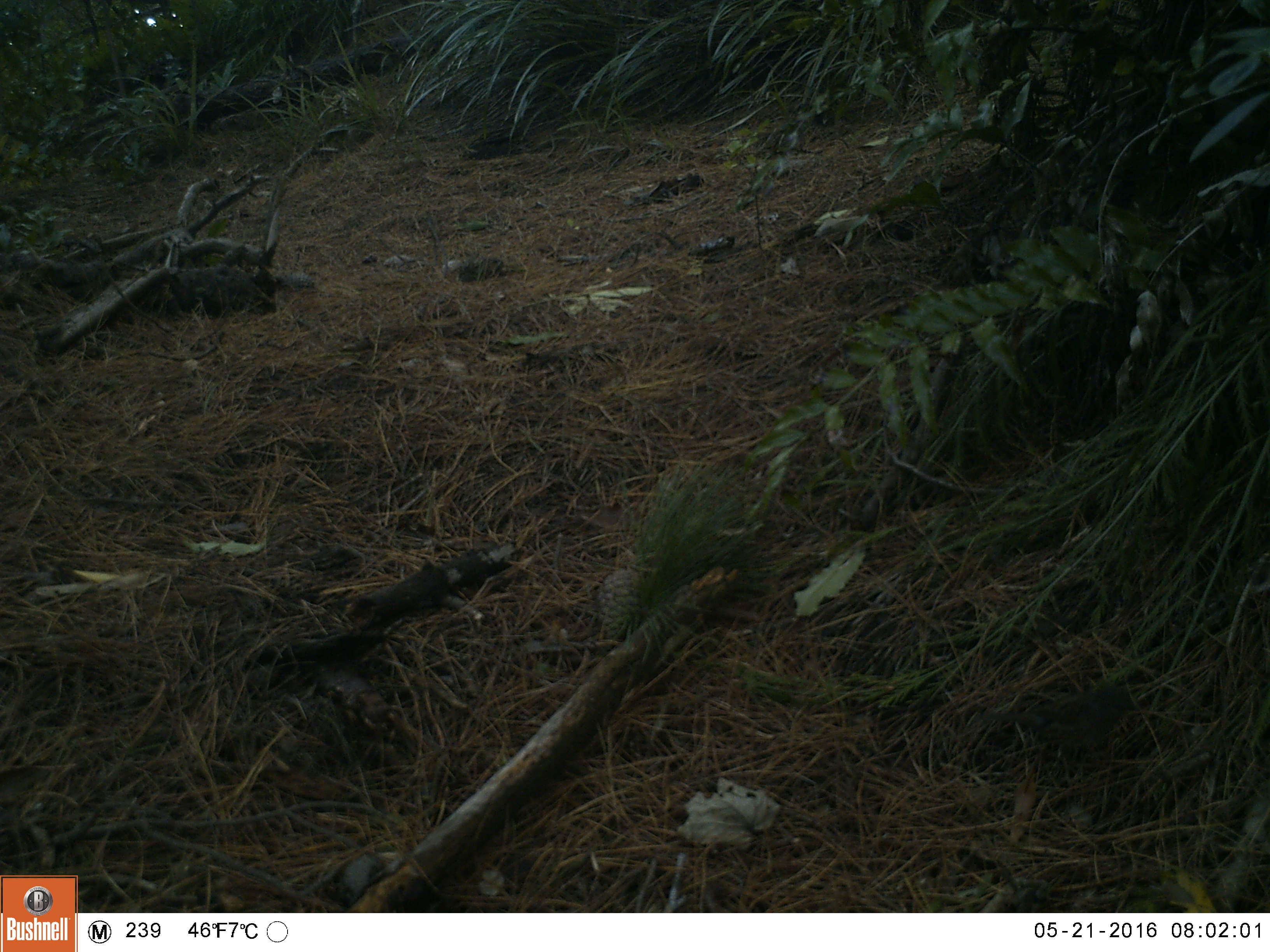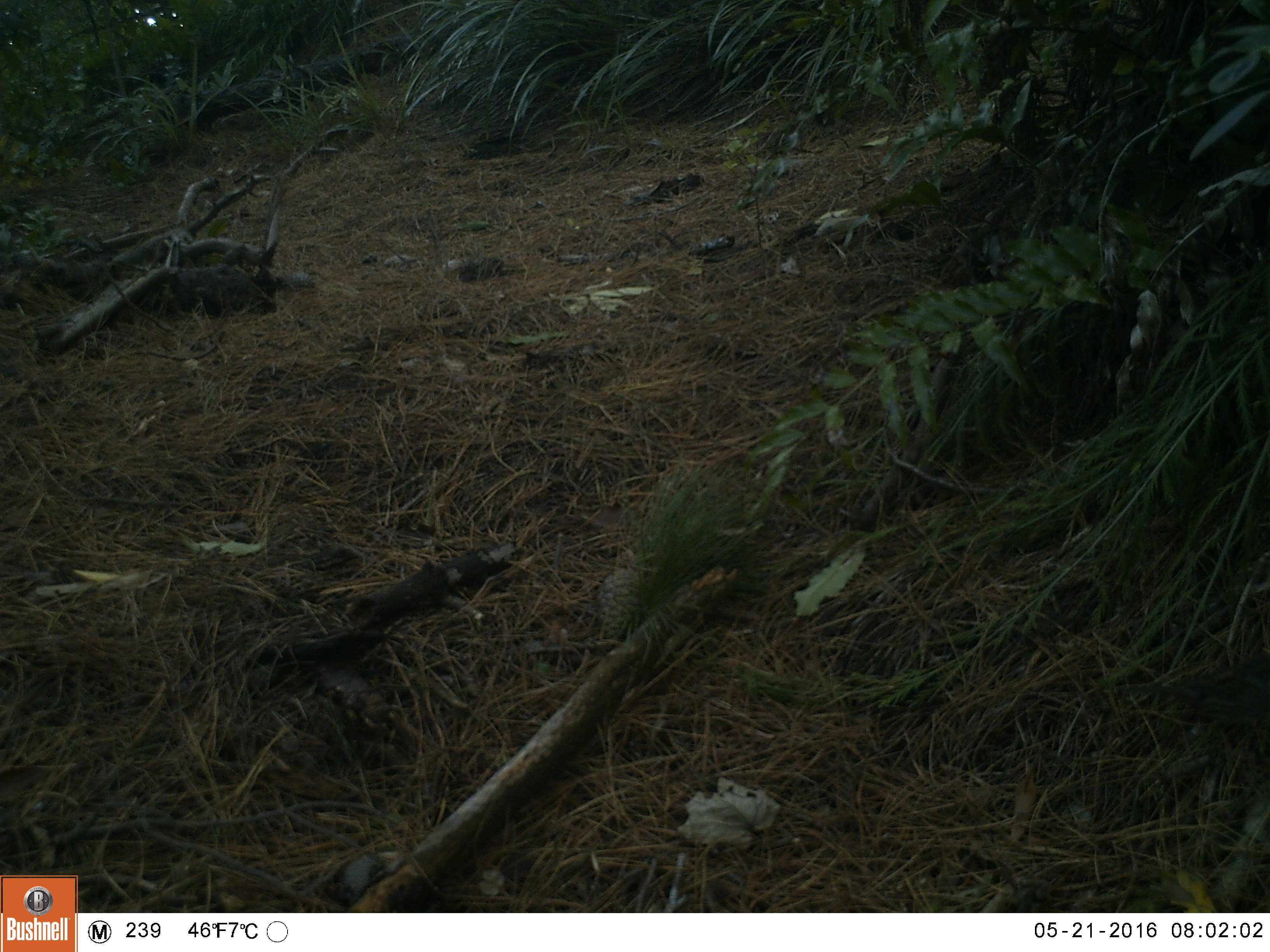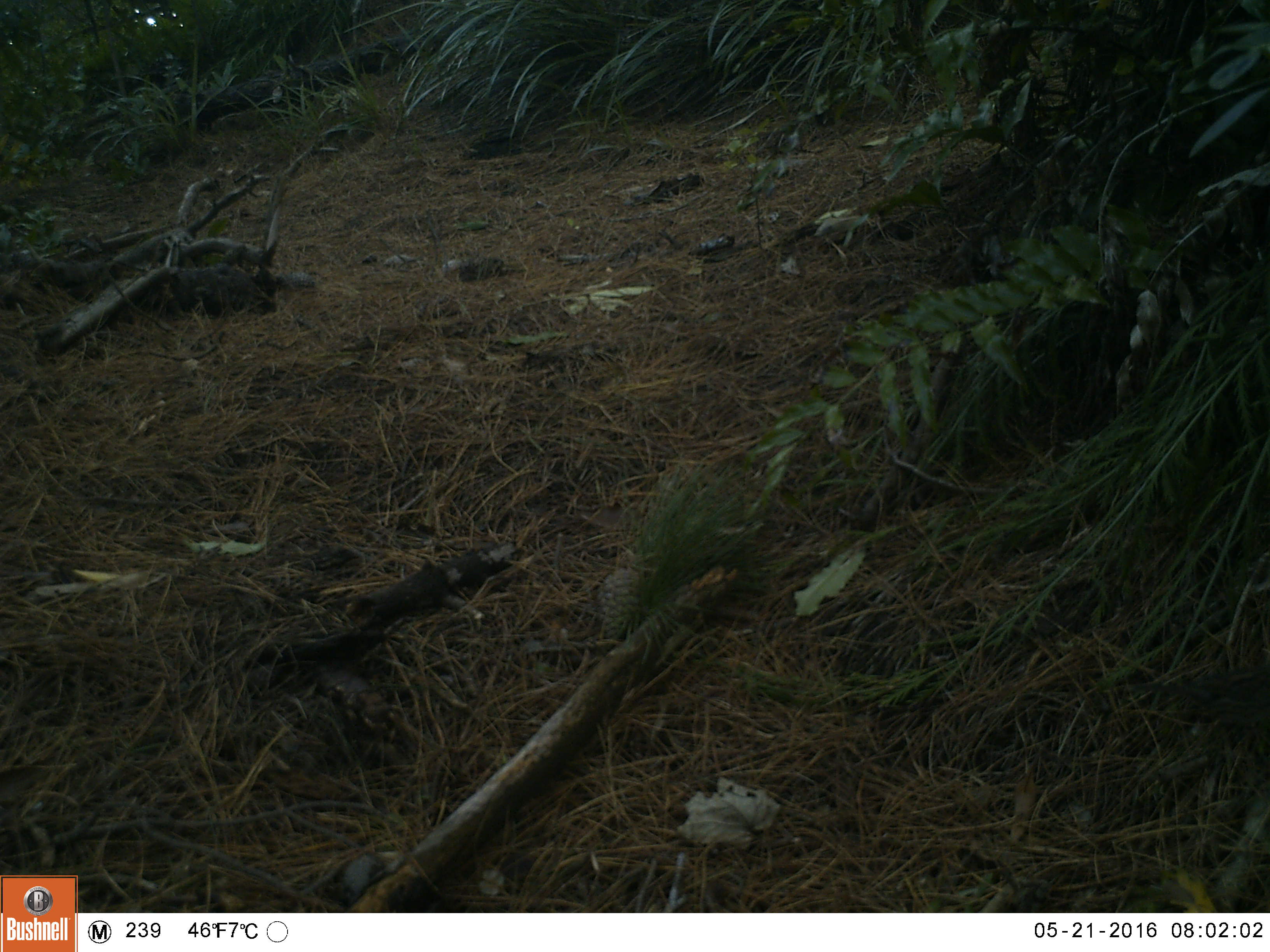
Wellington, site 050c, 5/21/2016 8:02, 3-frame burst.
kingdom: Animalia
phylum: Chordata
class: Aves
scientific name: Aves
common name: bird